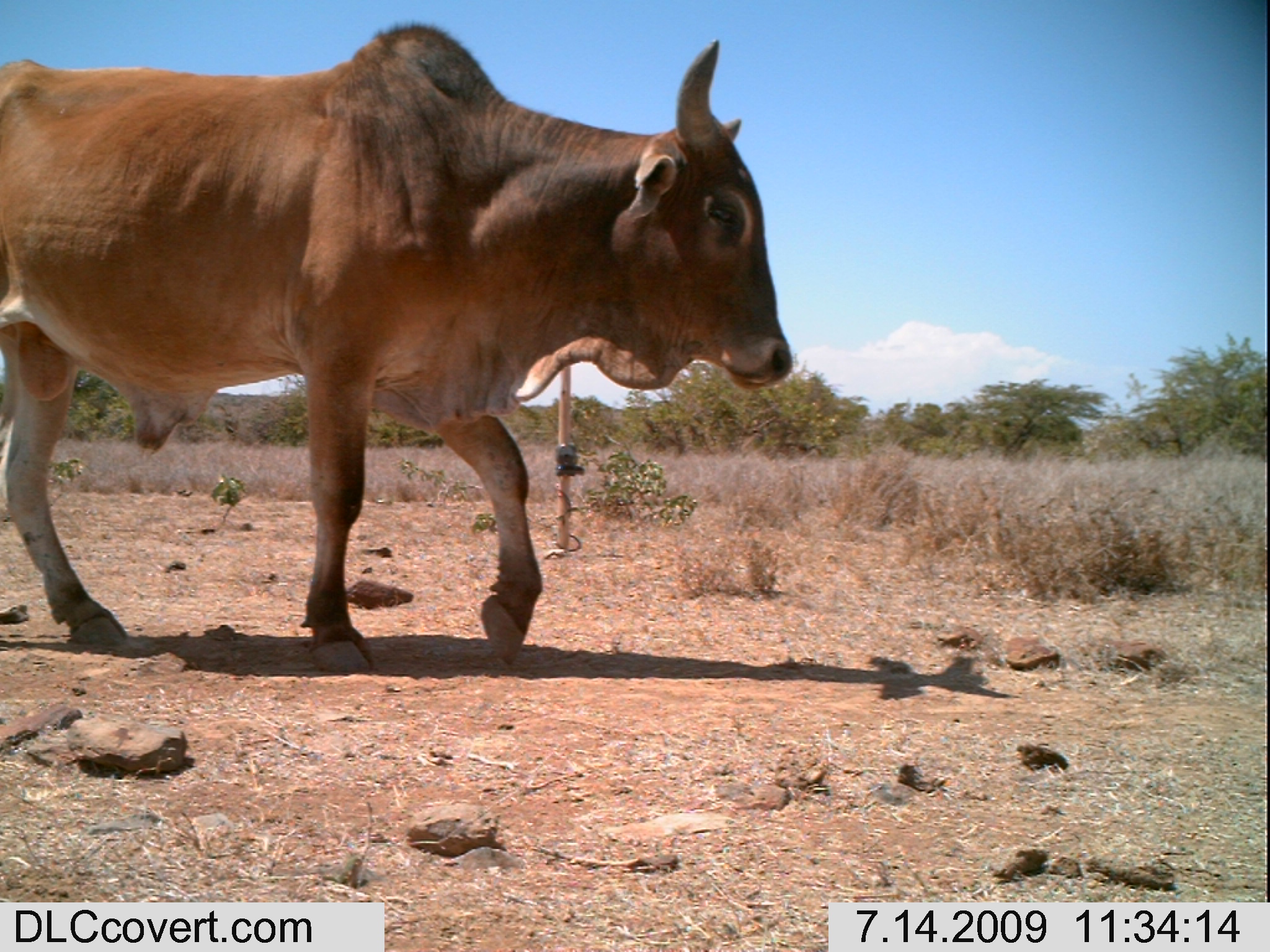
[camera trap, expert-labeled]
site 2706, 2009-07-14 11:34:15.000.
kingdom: Animalia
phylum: Chordata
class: Mammalia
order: Artiodactyla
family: Bovidae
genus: Bos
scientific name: Bos taurus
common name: domestic cattle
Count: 1.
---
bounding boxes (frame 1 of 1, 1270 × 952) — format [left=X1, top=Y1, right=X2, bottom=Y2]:
bos taurus: [left=0, top=19, right=795, bottom=678]